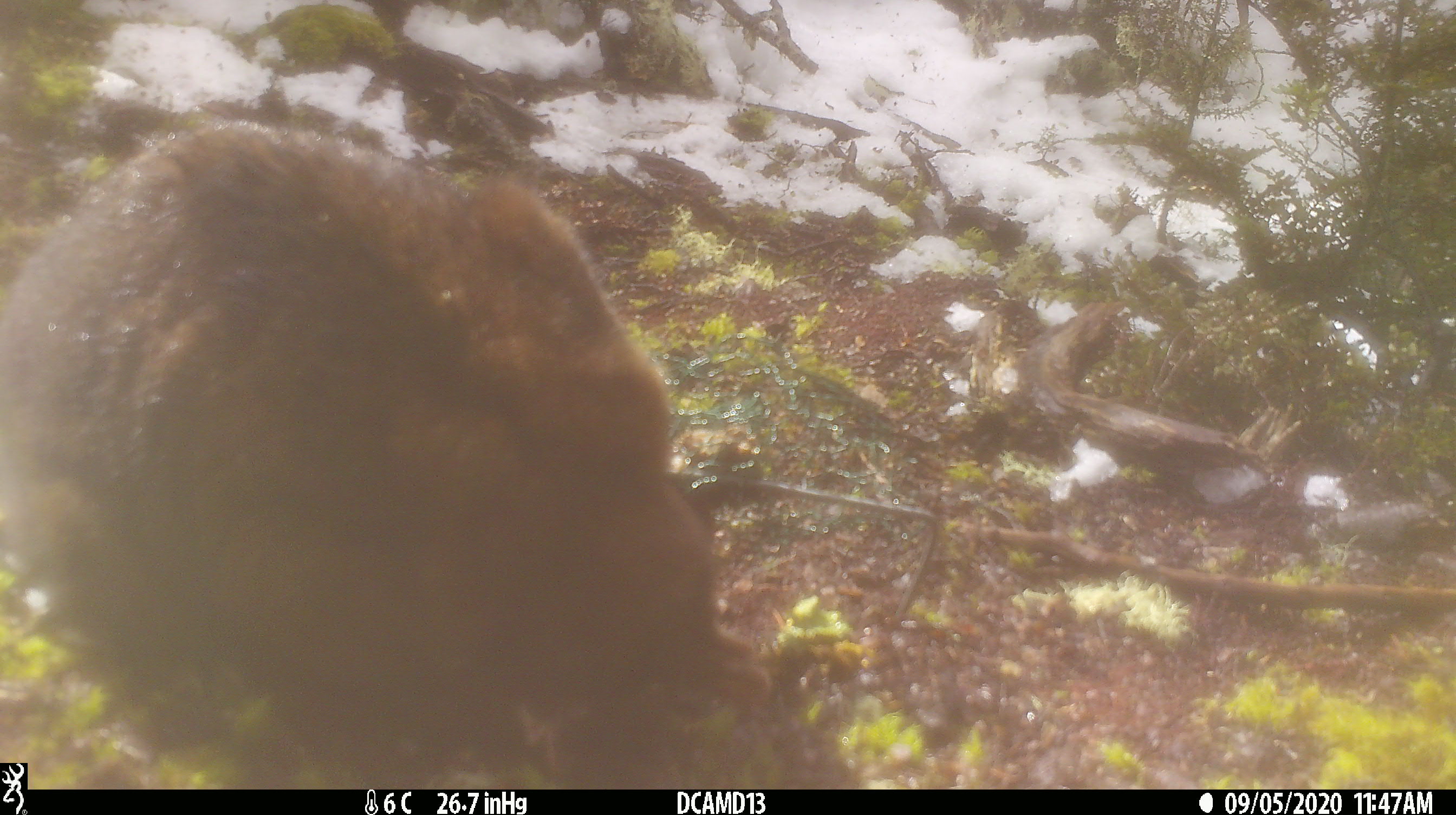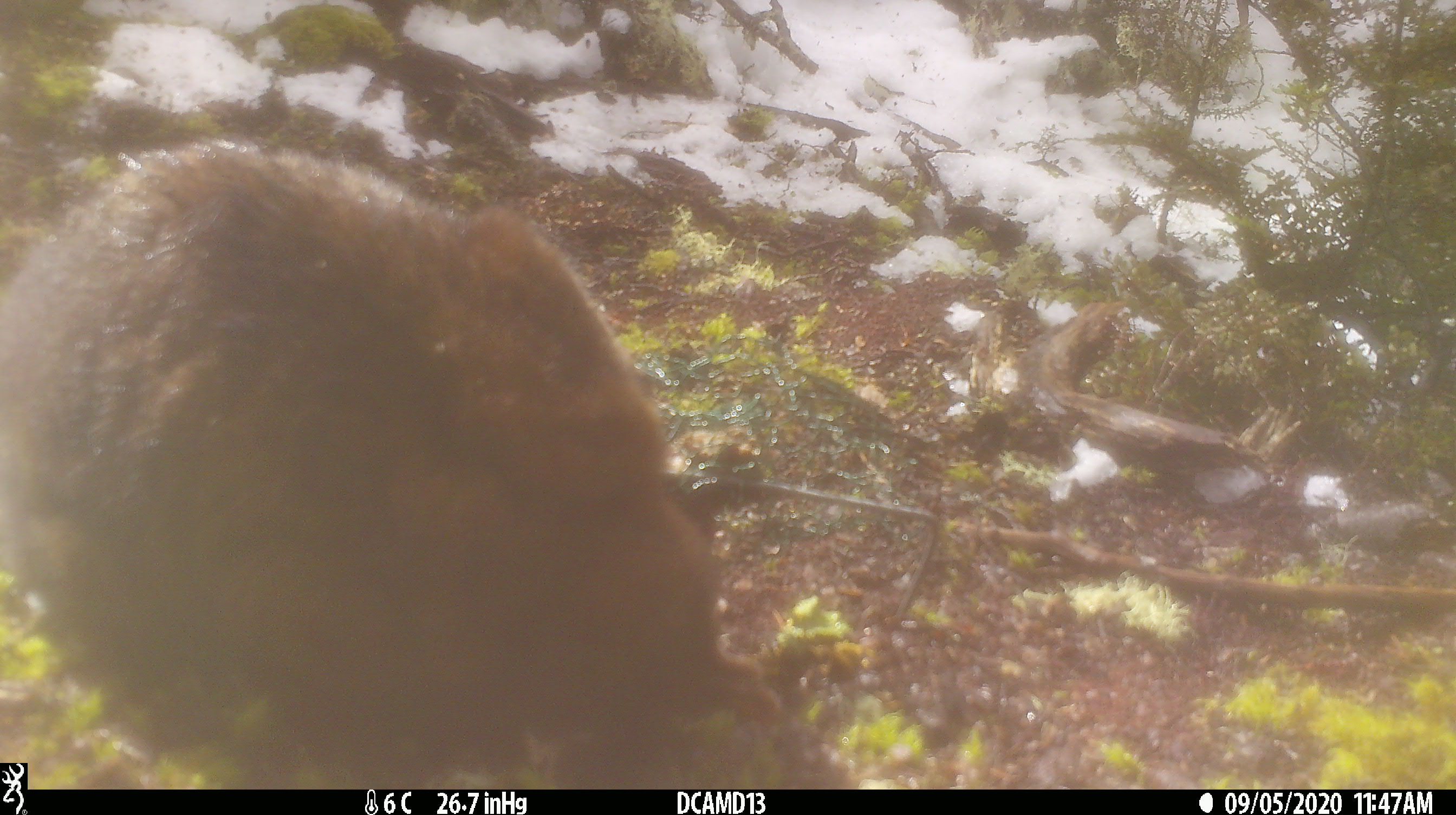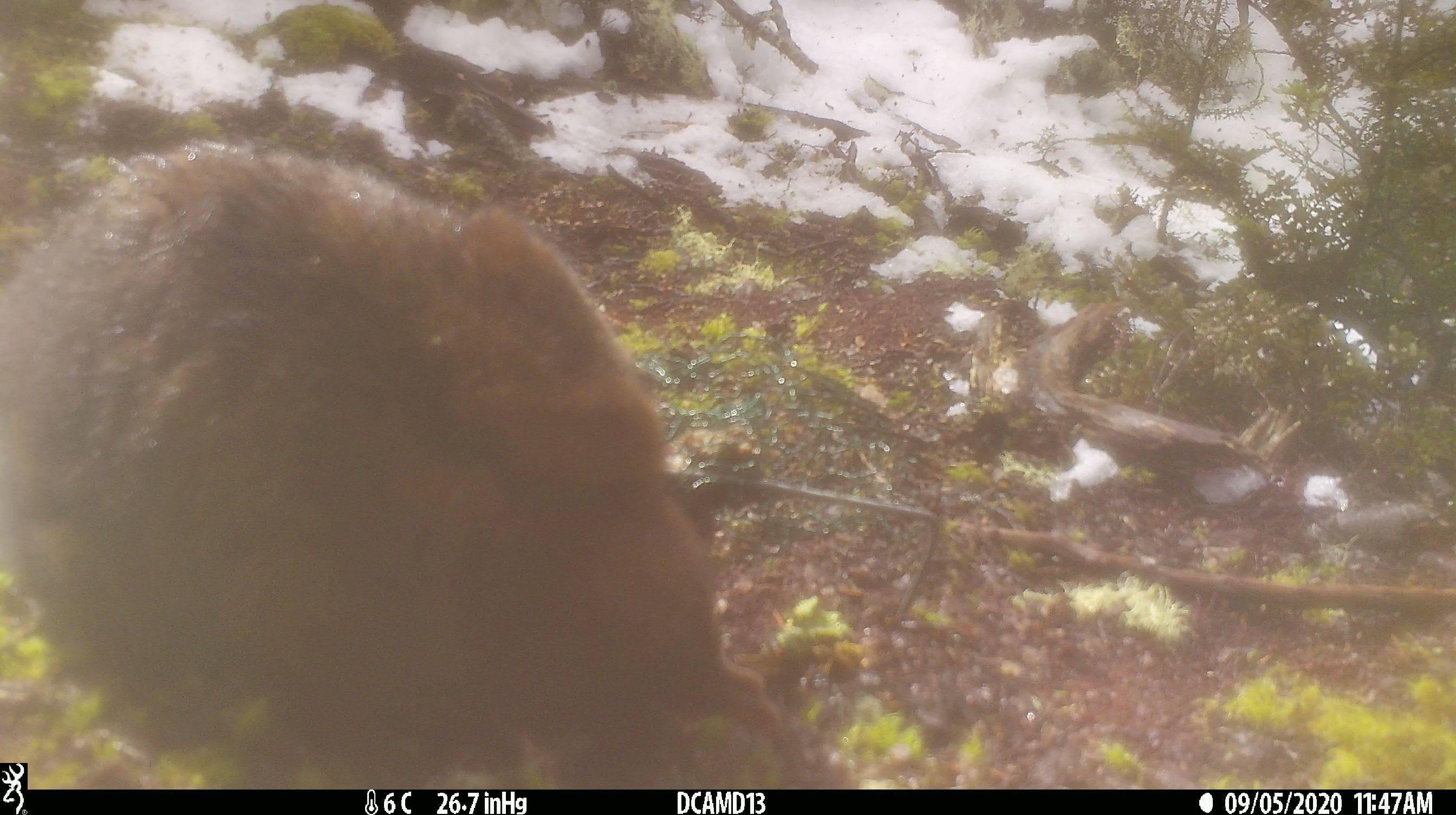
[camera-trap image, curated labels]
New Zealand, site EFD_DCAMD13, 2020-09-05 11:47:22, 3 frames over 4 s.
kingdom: Animalia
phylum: Chordata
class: Mammalia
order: Diprotodontia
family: Phalangeridae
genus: Trichosurus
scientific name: Trichosurus vulpecula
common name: common brushtail possum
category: possum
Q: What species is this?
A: Possum (common brushtail possum) (Trichosurus vulpecula).